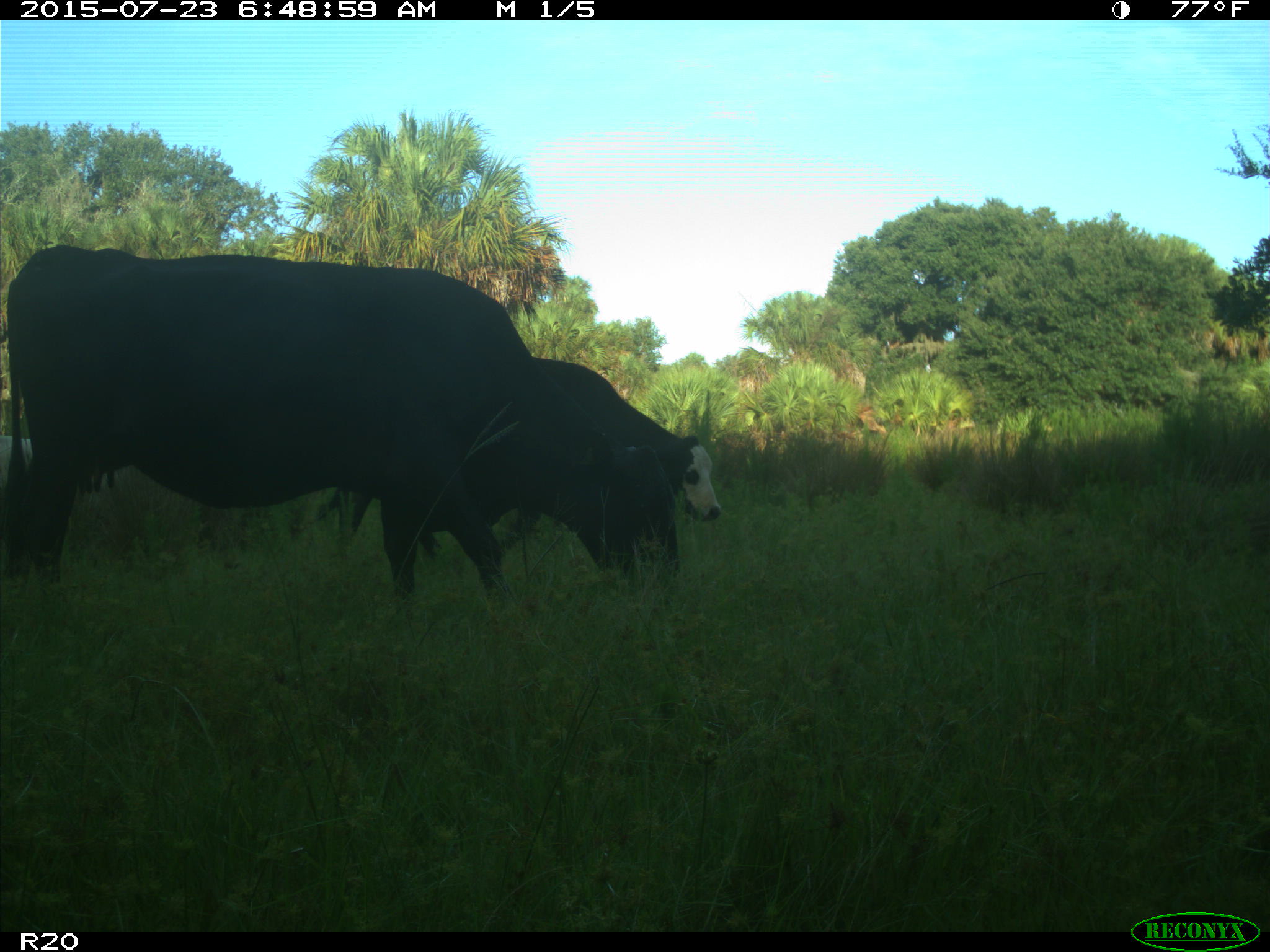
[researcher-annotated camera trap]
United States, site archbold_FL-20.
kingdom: Animalia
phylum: Chordata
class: Mammalia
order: Artiodactyla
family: Bovidae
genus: Bos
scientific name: Bos taurus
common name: domestic cow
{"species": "Bos taurus (domestic cow)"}